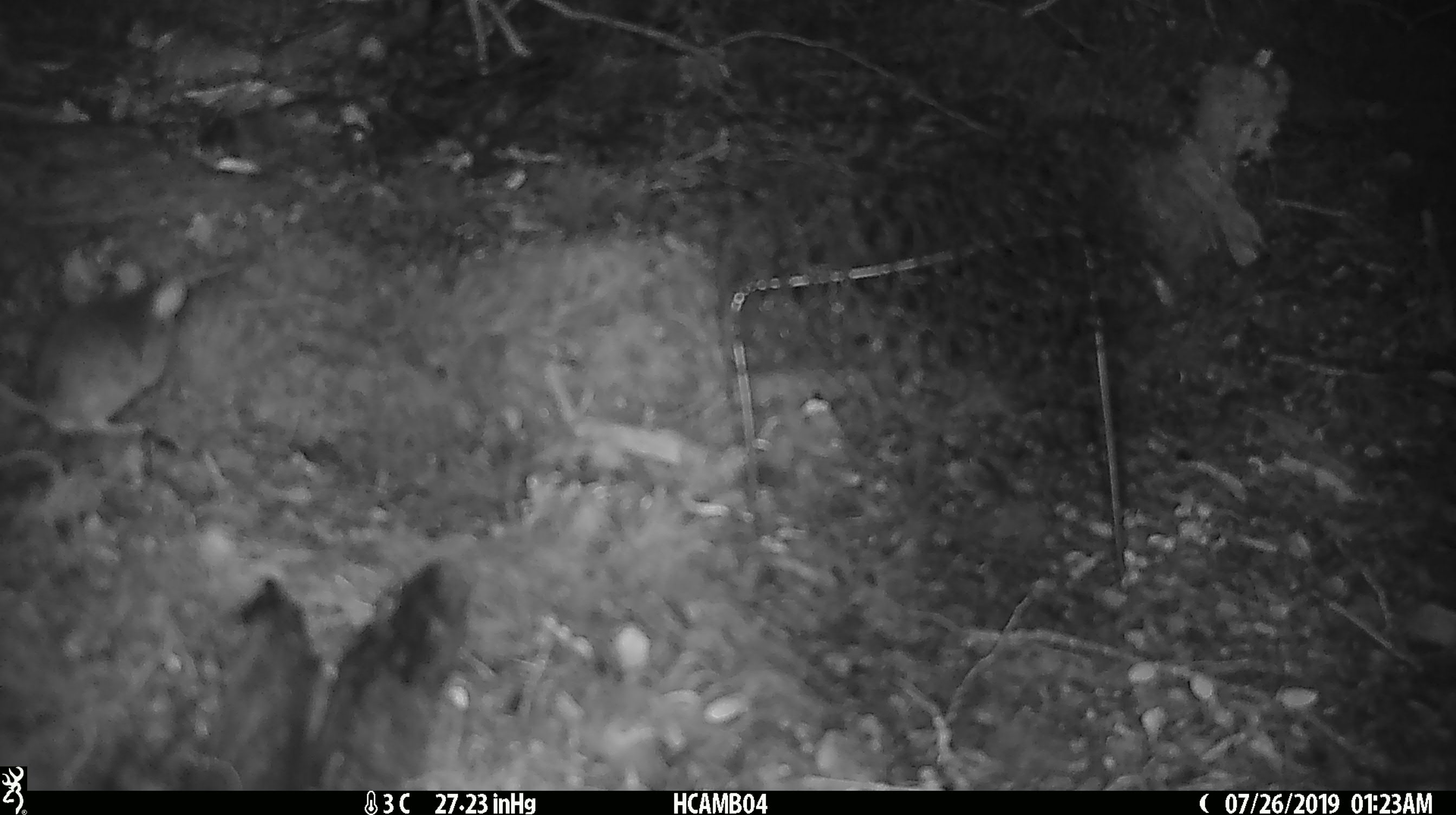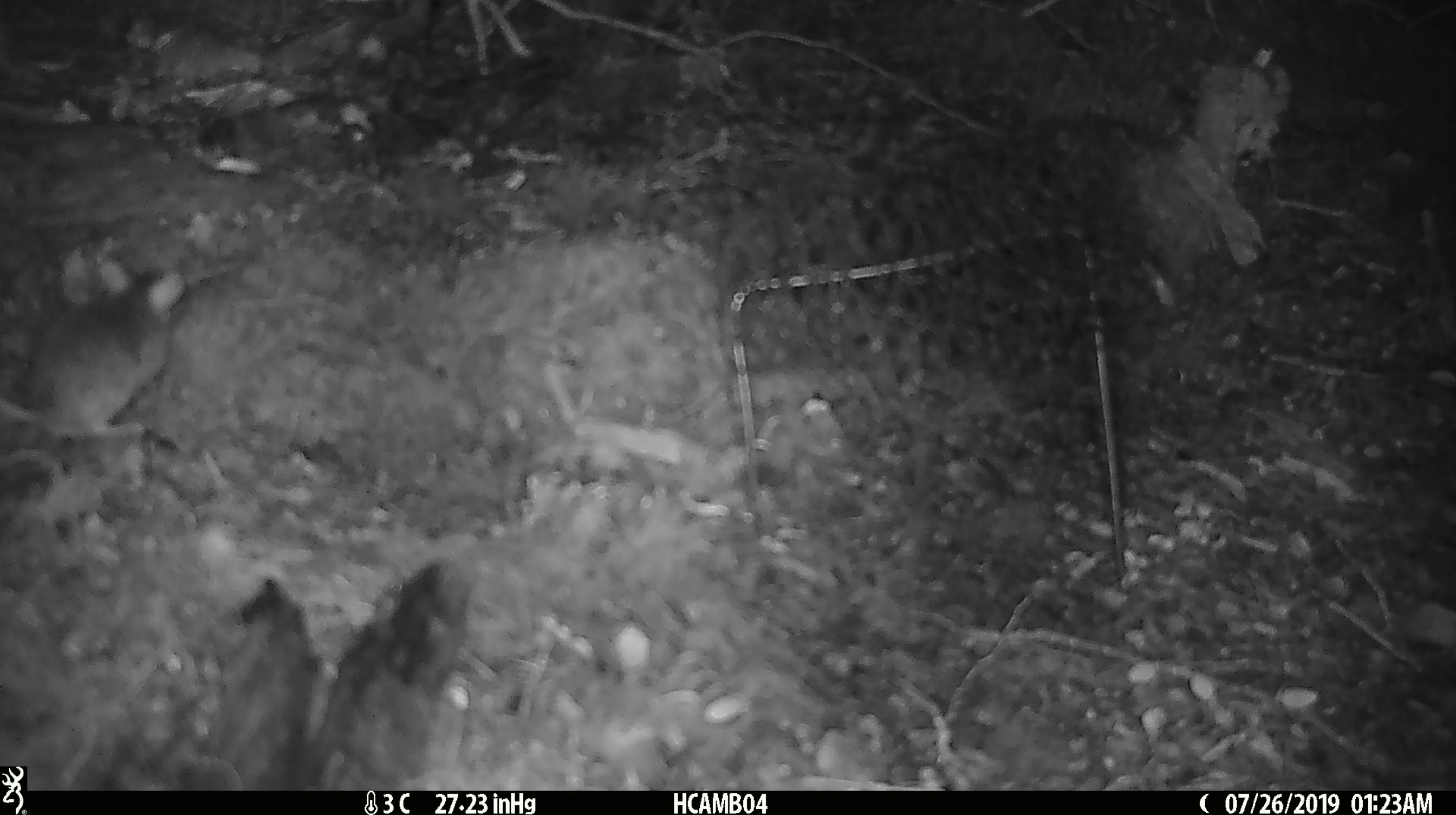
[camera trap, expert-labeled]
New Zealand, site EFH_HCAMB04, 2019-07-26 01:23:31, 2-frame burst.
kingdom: Animalia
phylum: Chordata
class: Mammalia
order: Rodentia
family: Muridae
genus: Mus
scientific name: Mus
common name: mouse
Mouse (Mus).